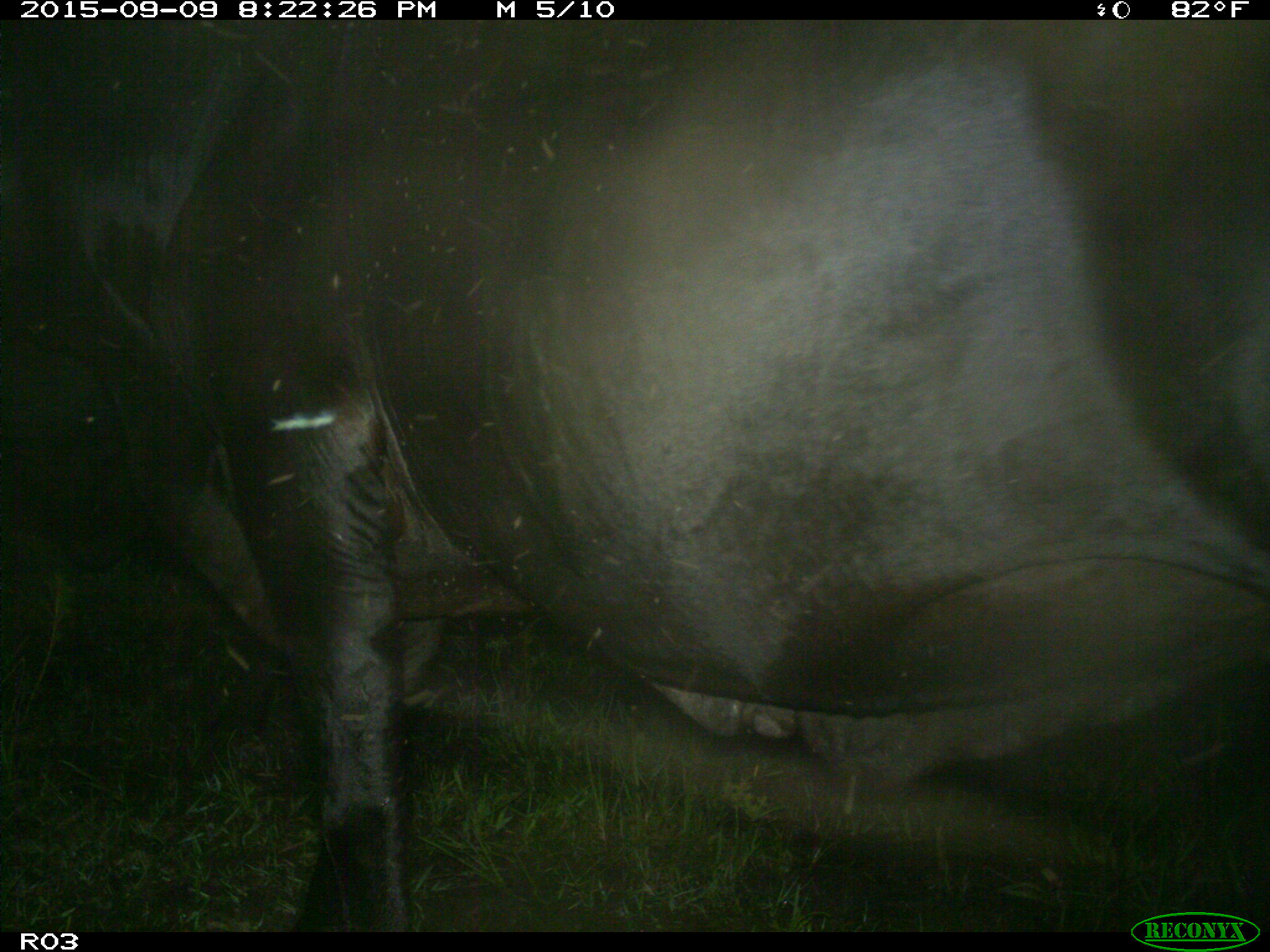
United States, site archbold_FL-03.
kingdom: Animalia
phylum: Chordata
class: Mammalia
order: Artiodactyla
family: Bovidae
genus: Bos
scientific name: Bos taurus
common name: domestic cow